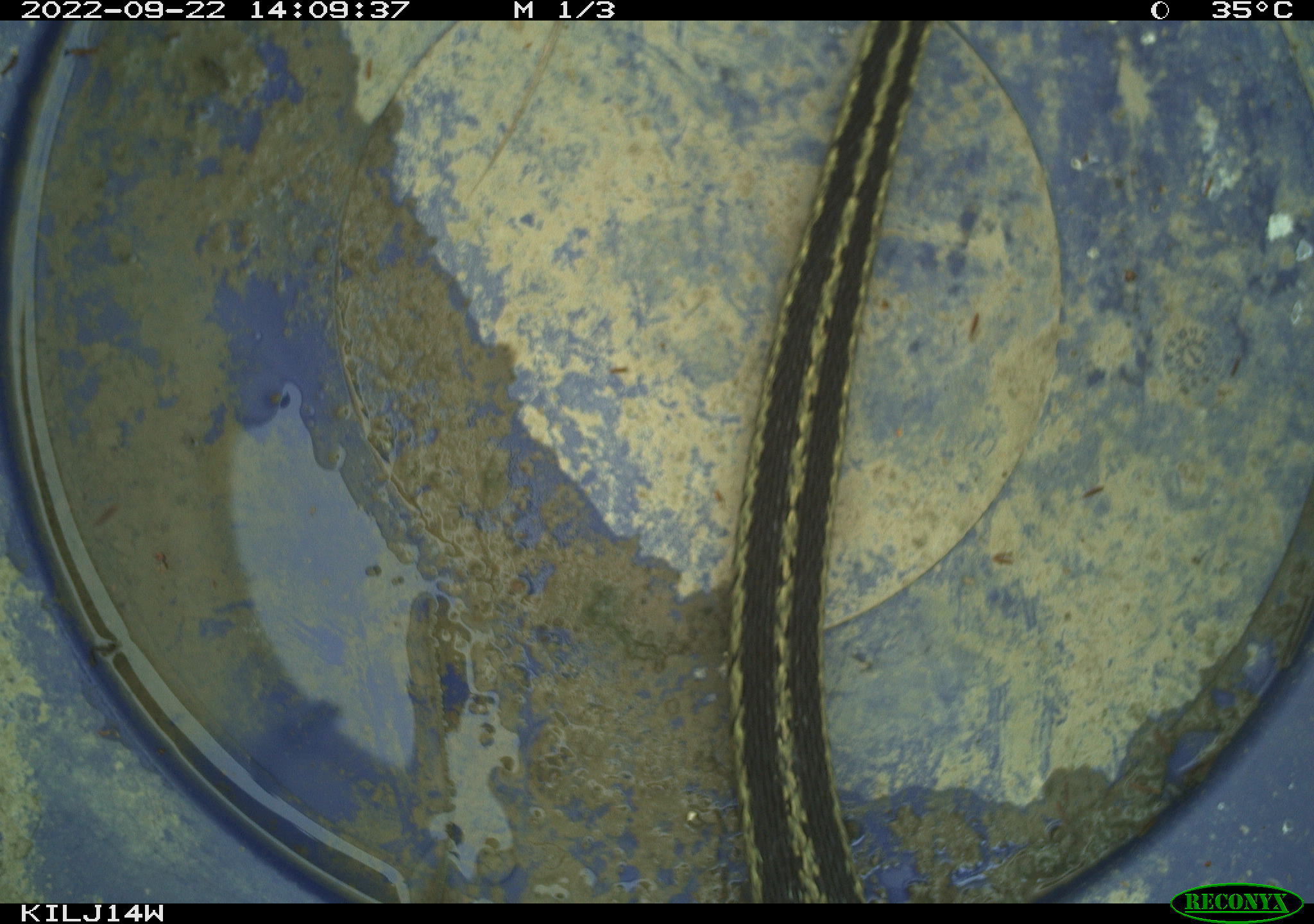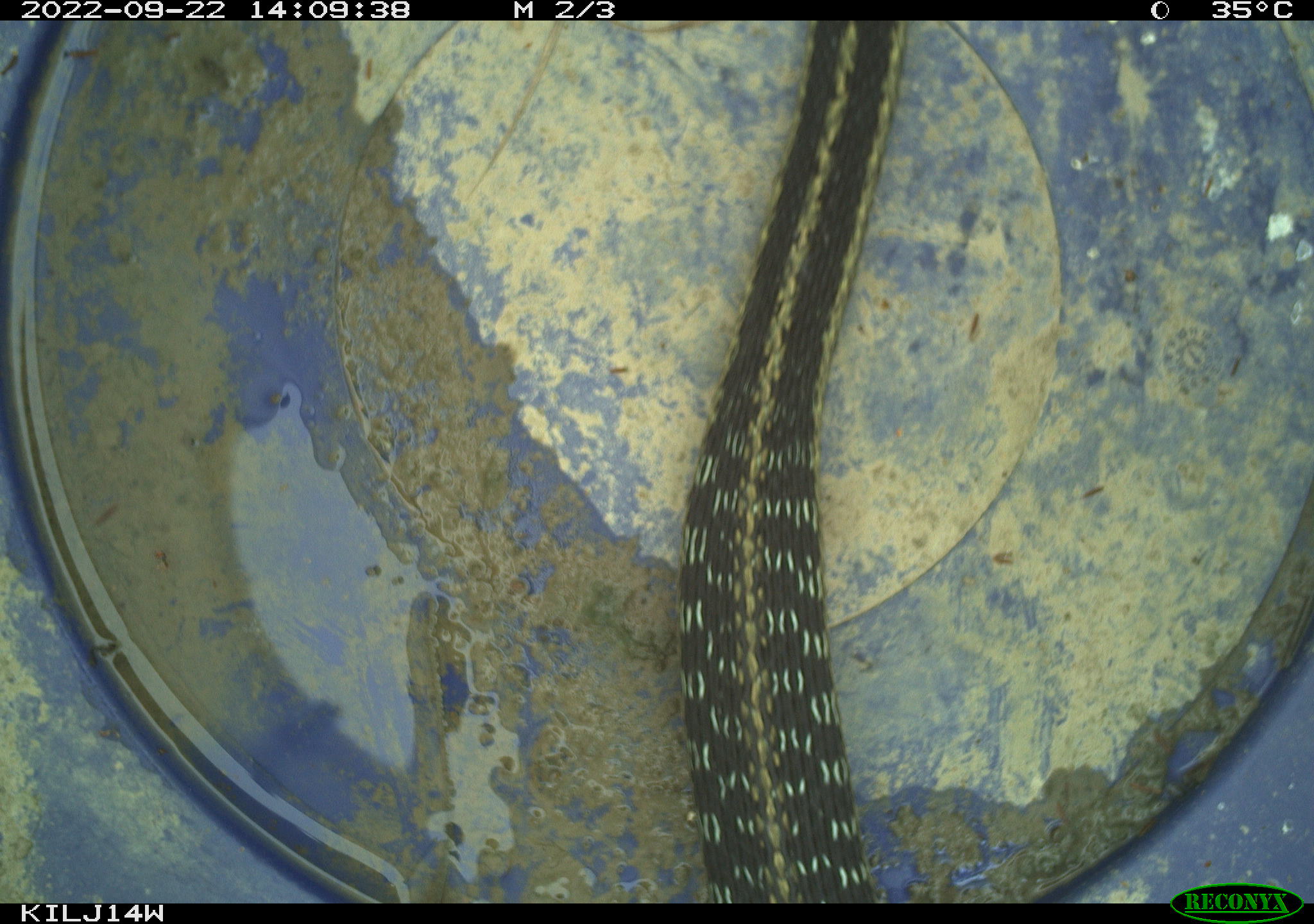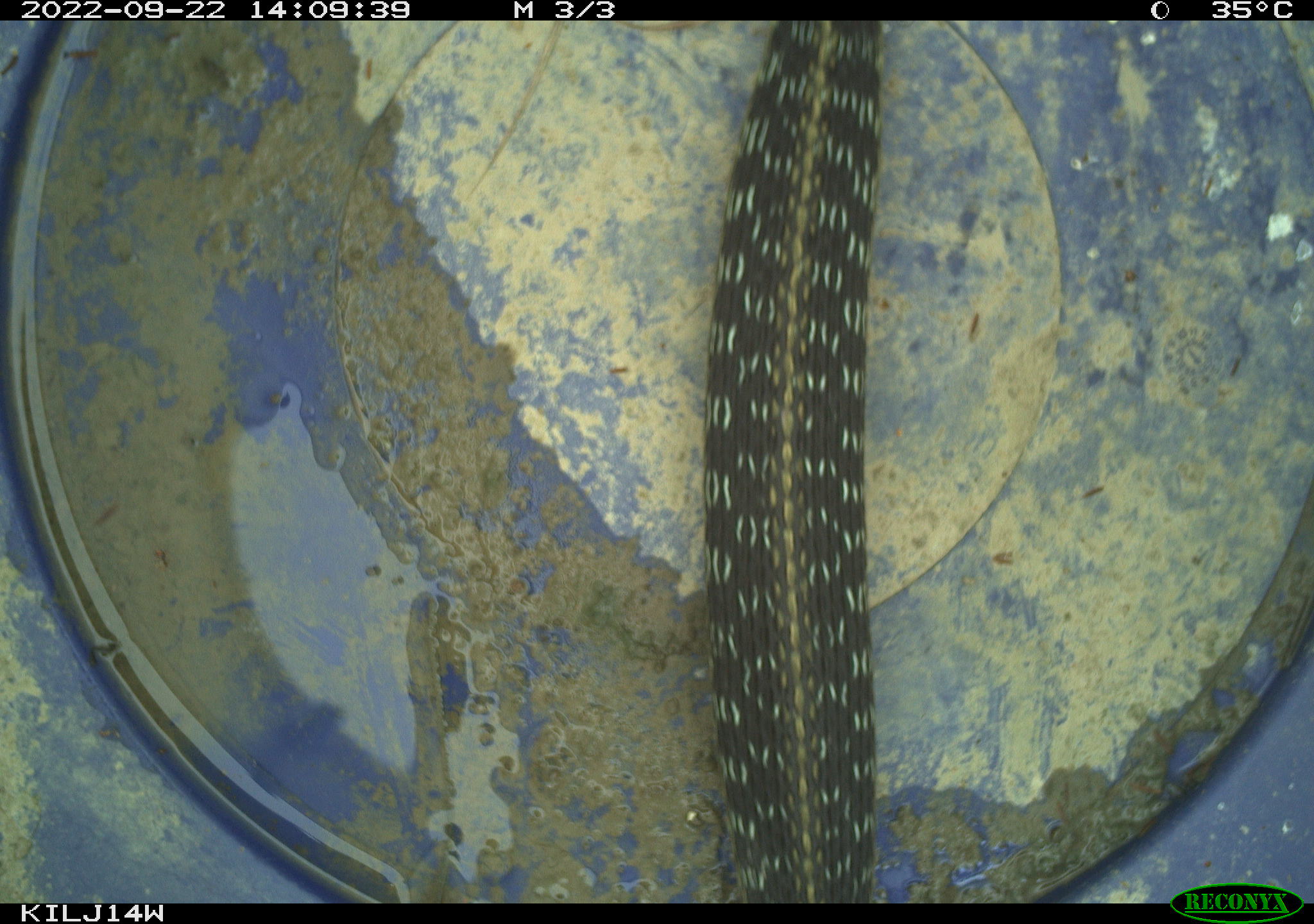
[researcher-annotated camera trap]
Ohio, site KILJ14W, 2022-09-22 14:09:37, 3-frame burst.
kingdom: Animalia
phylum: Chordata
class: Reptilia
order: Squamata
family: Colubridae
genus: Thamnophis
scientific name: Thamnophis sirtalis sirtalis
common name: eastern gartersnake